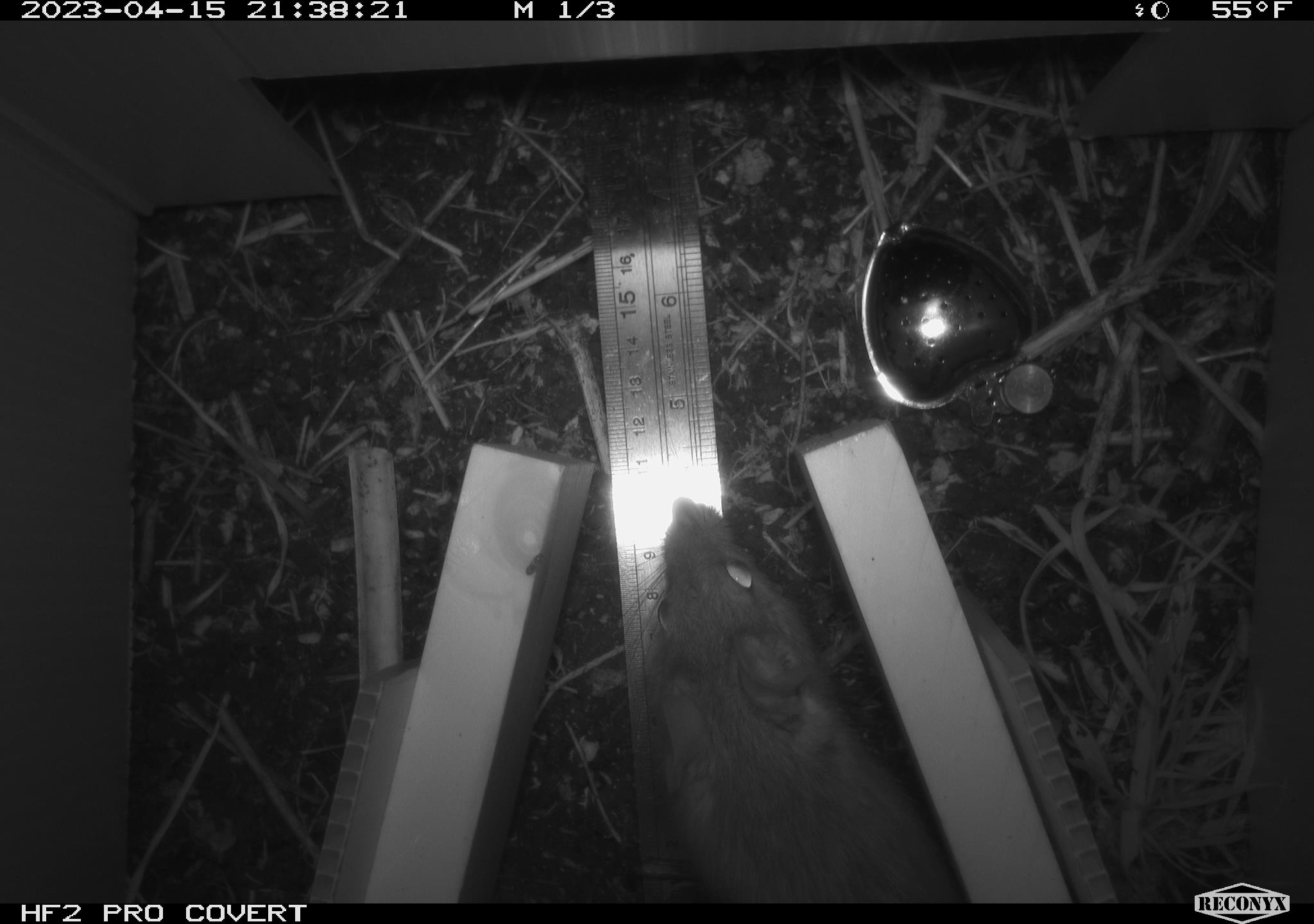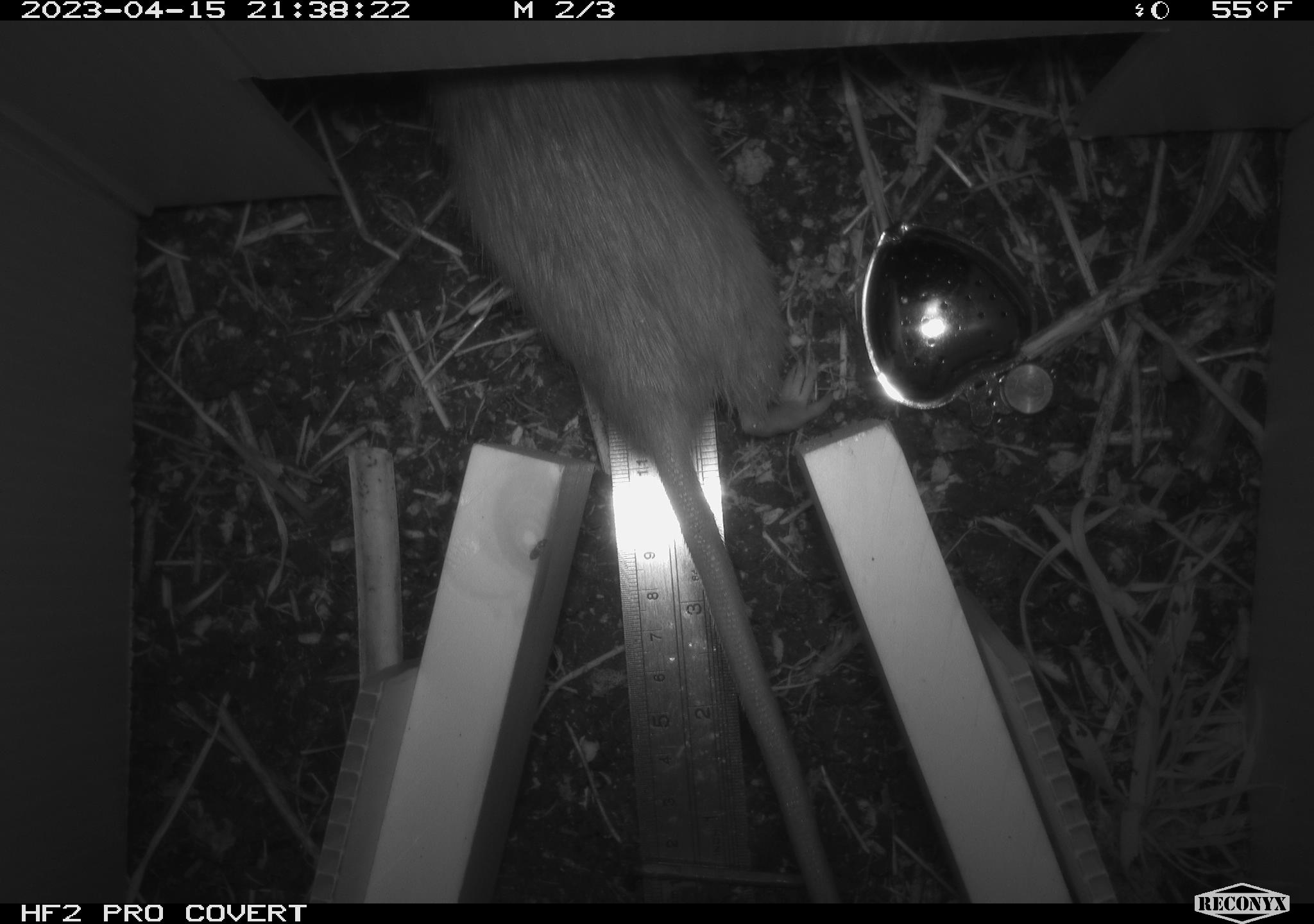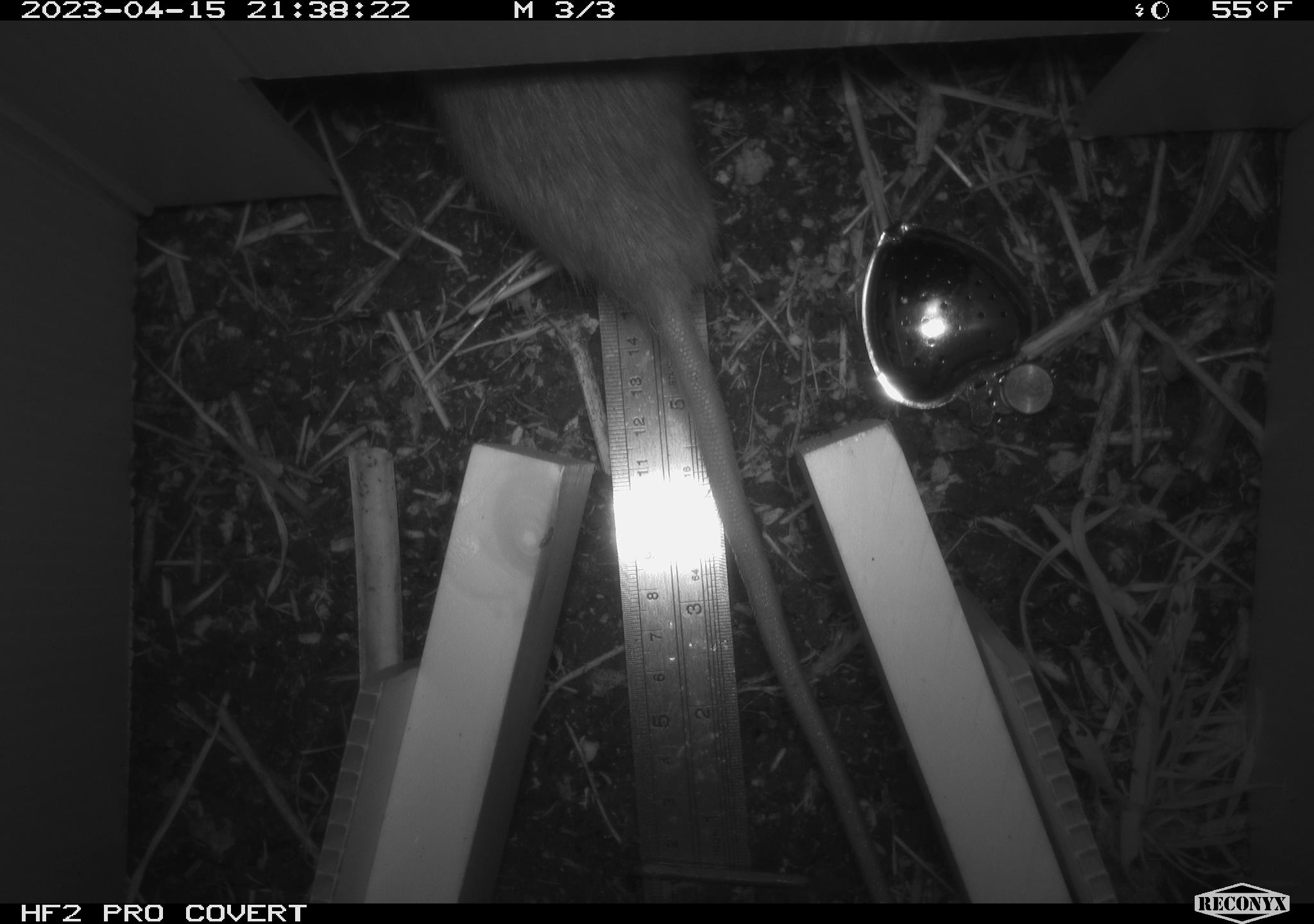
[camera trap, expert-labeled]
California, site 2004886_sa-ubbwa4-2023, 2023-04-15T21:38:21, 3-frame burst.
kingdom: Animalia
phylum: Chordata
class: Mammalia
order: Rodentia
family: Muridae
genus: Rattus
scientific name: Rattus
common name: rat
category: rattus species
Rattus species (rat) (Rattus).